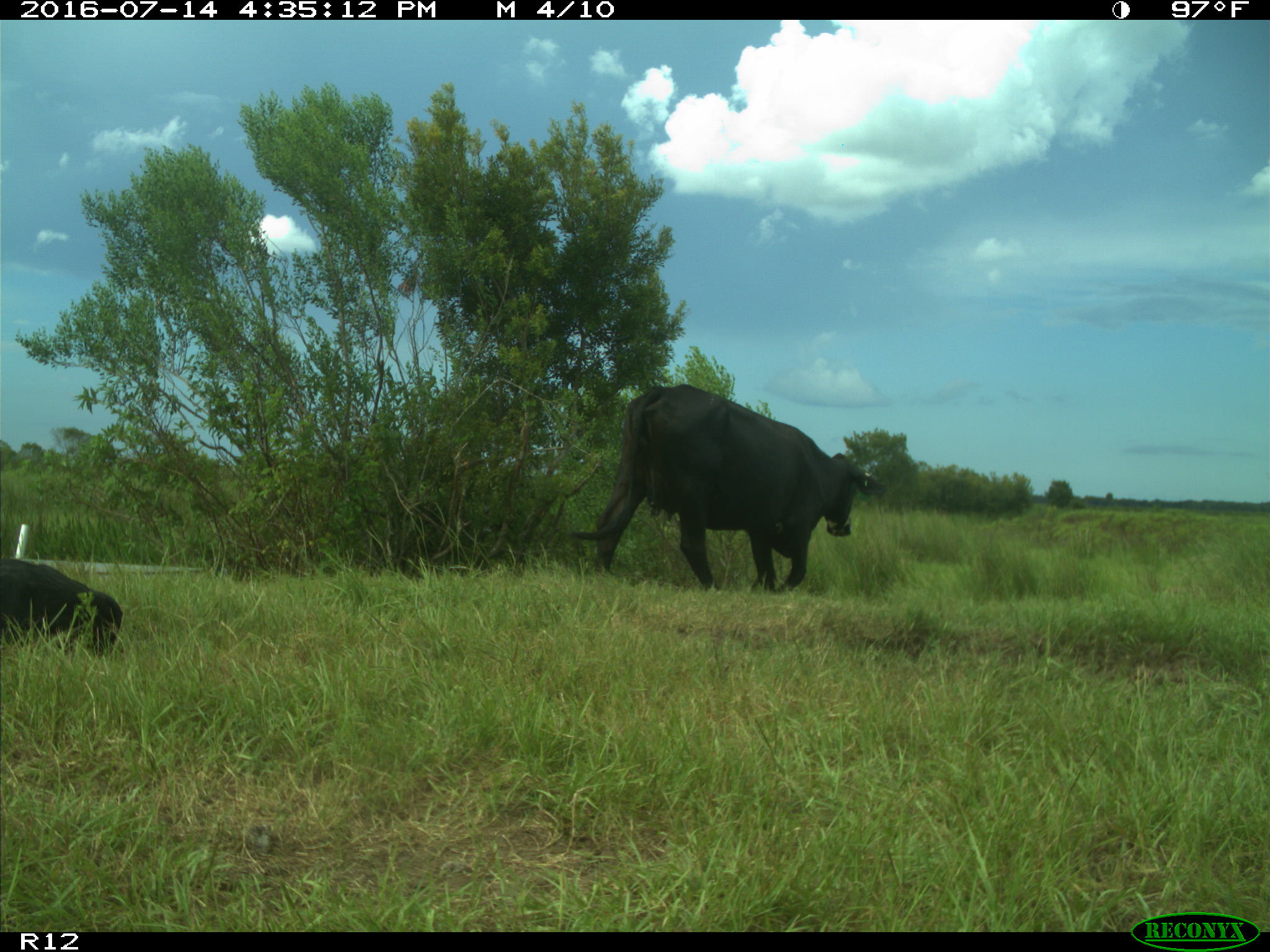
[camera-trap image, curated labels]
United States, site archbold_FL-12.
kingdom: Animalia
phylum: Chordata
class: Mammalia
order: Artiodactyla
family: Bovidae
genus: Bos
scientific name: Bos taurus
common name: domestic cow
Bos taurus (domestic cow).